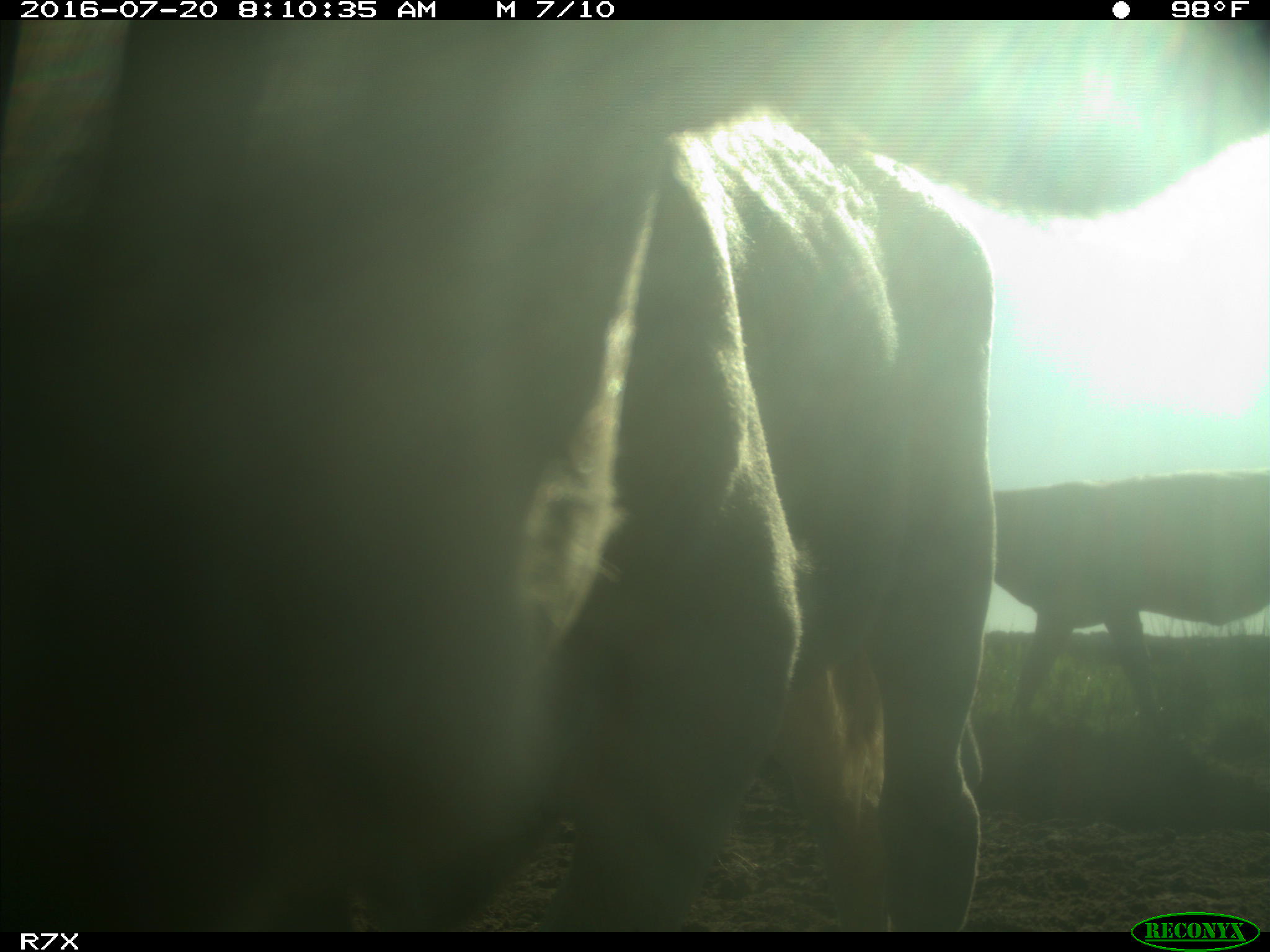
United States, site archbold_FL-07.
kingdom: Animalia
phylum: Chordata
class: Mammalia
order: Artiodactyla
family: Bovidae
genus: Bos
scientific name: Bos taurus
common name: domestic cow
Bos taurus (domestic cow).